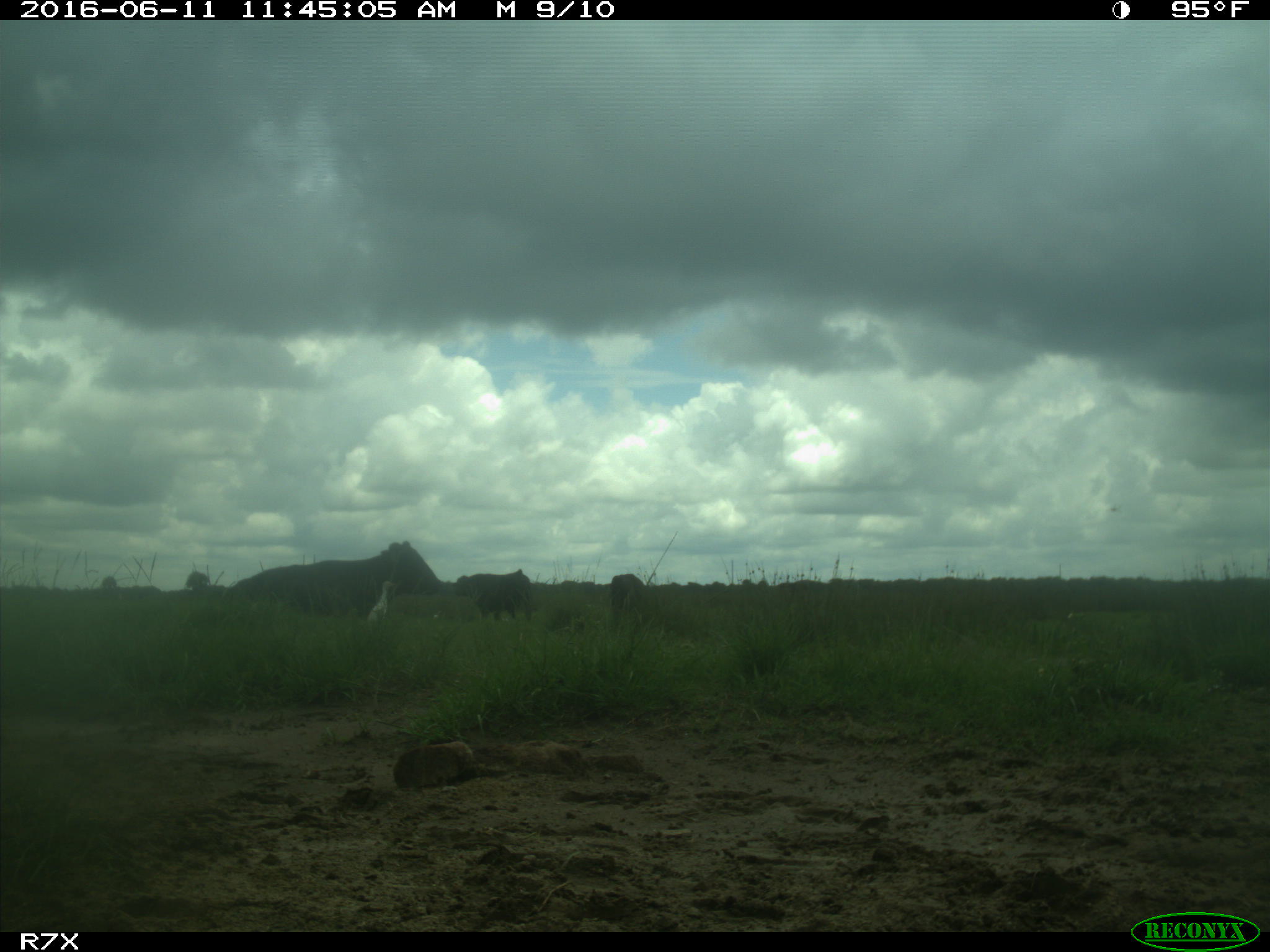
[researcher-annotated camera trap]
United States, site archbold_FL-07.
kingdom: Animalia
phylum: Chordata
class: Mammalia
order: Artiodactyla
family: Bovidae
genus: Bos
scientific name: Bos taurus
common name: domestic cow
Bos taurus (domestic cow).